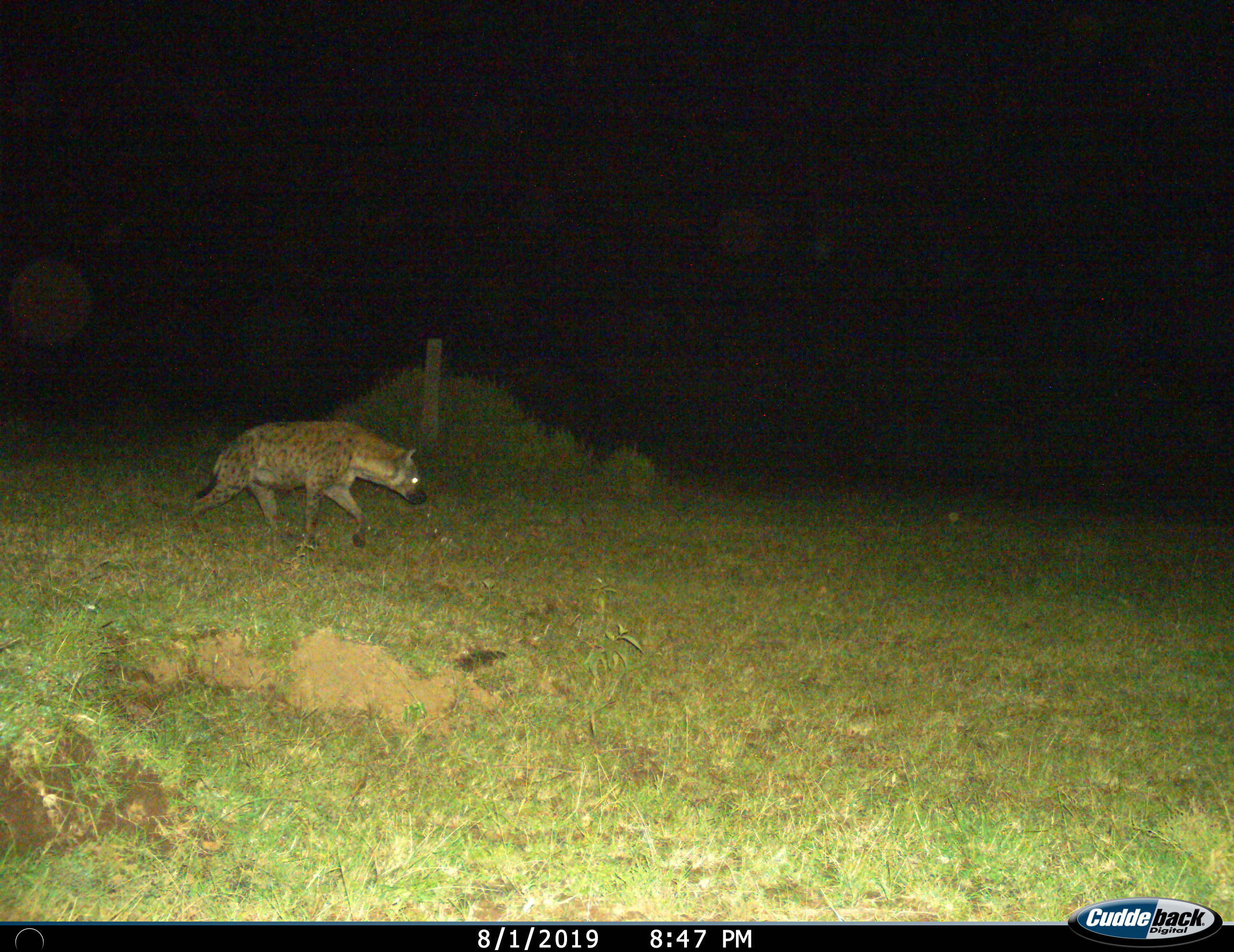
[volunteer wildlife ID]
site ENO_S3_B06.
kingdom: Animalia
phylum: Chordata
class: Mammalia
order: Carnivora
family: Hyaenidae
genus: Crocuta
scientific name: Crocuta crocuta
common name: spotted hyena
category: hyenaspotted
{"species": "hyenaspotted (spotted hyena) (Crocuta crocuta)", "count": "1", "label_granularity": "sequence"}